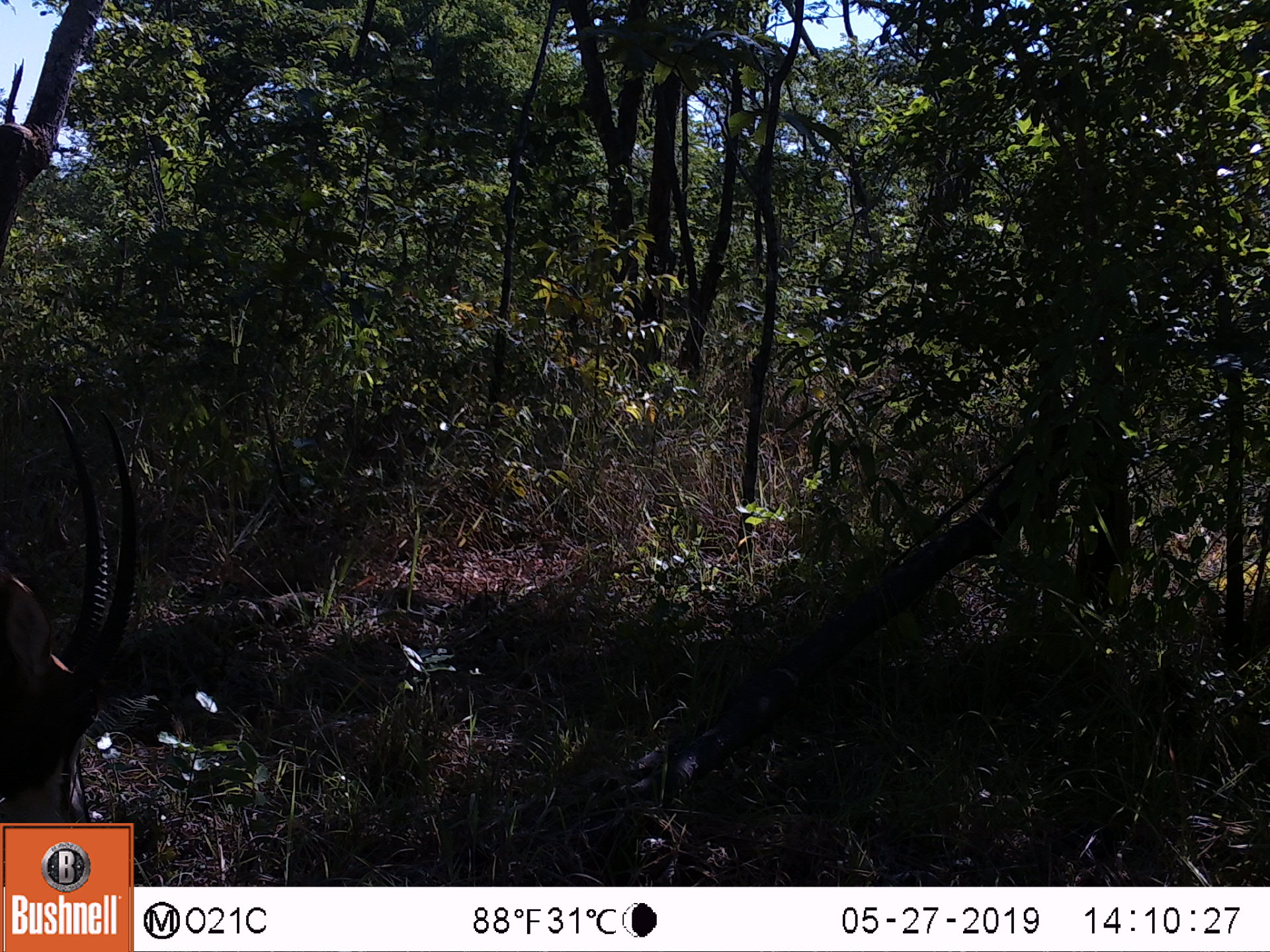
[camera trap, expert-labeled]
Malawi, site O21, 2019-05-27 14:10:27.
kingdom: Animalia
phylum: Chordata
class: Mammalia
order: Artiodactyla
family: Bovidae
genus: Hippotragus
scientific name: Hippotragus niger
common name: sable antelope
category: sable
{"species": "sable (sable antelope) (Hippotragus niger)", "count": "1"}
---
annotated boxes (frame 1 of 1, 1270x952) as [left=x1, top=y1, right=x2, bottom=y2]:
sable: [left=0, top=380, right=143, bottom=820]